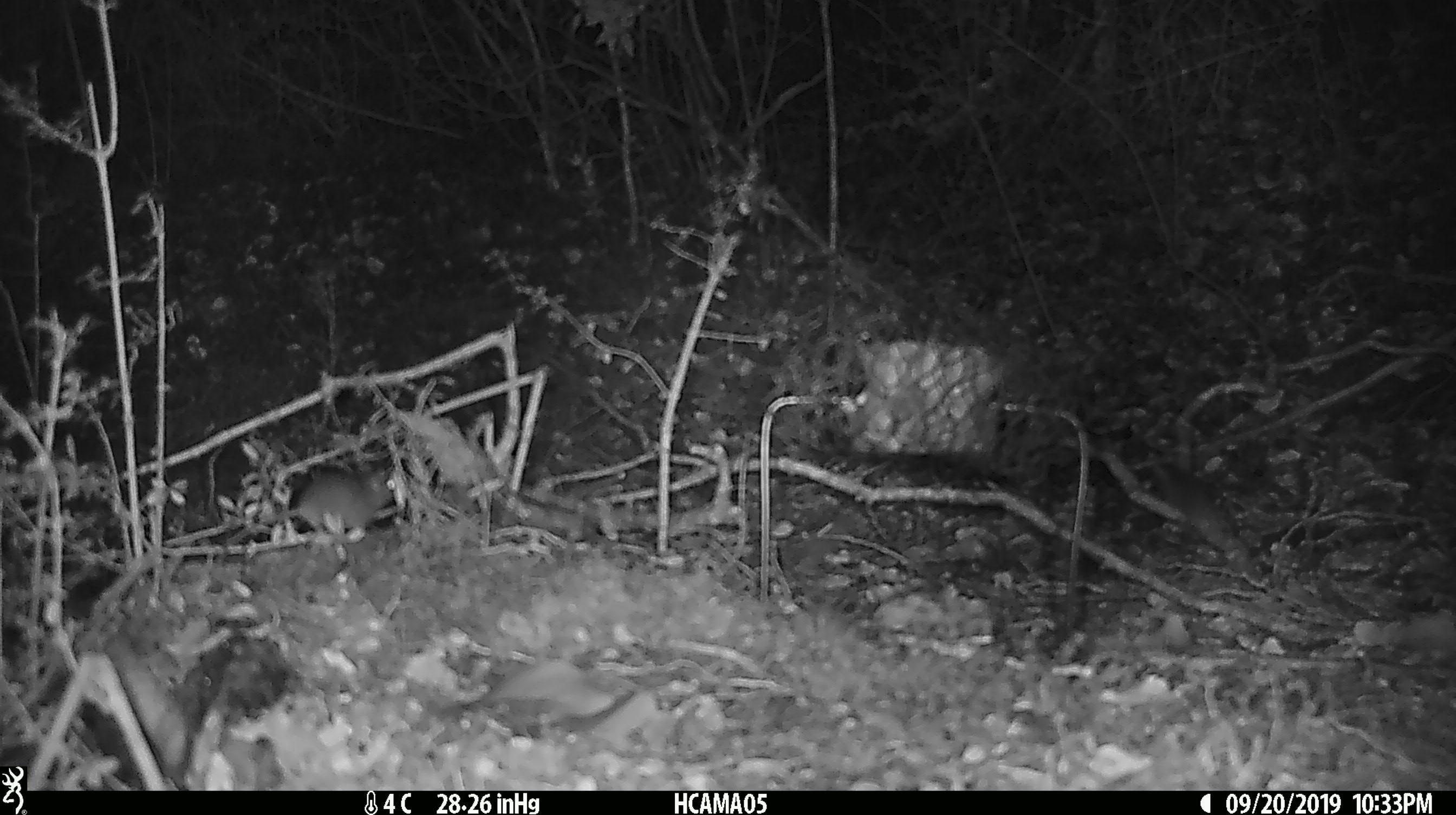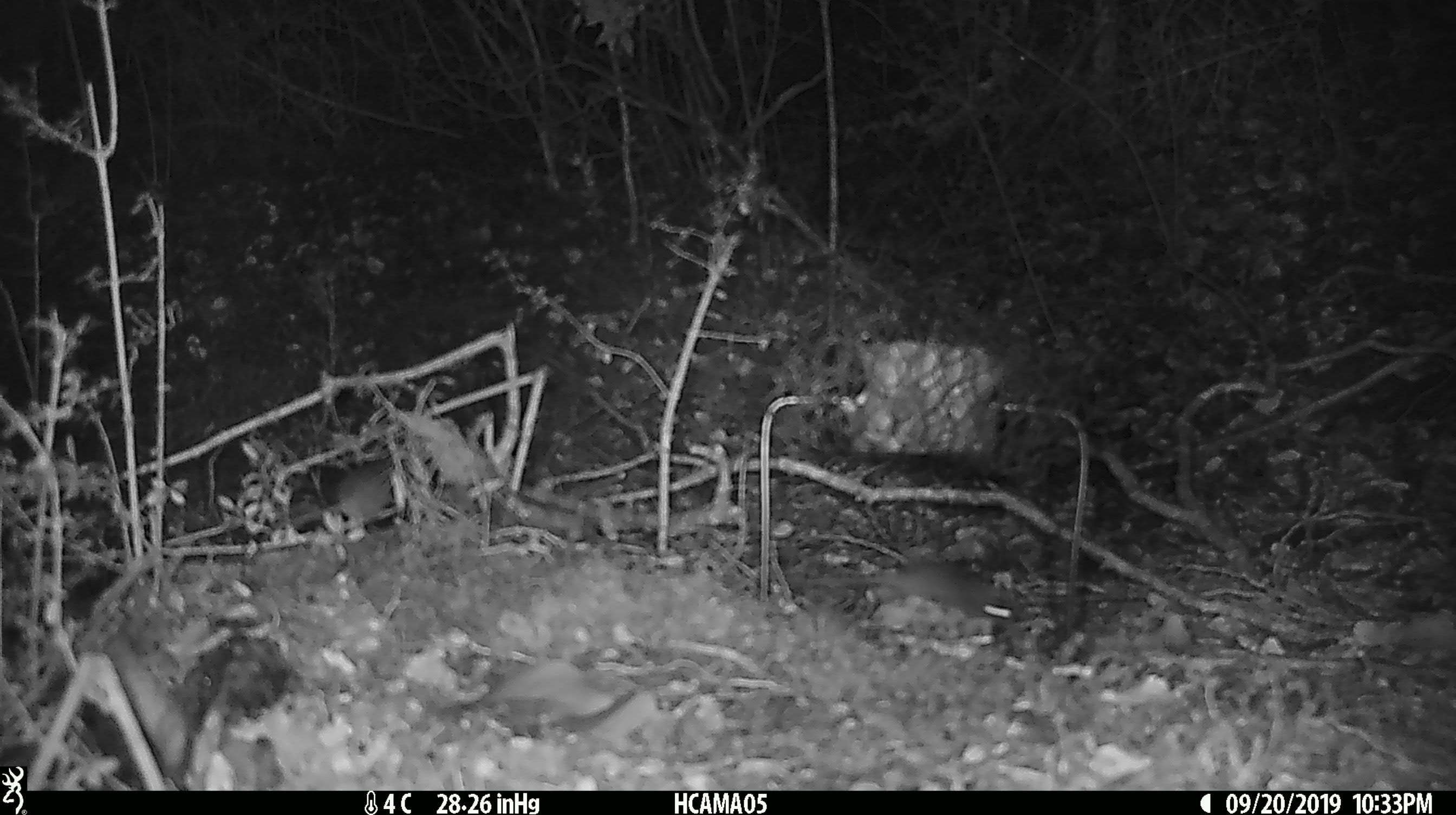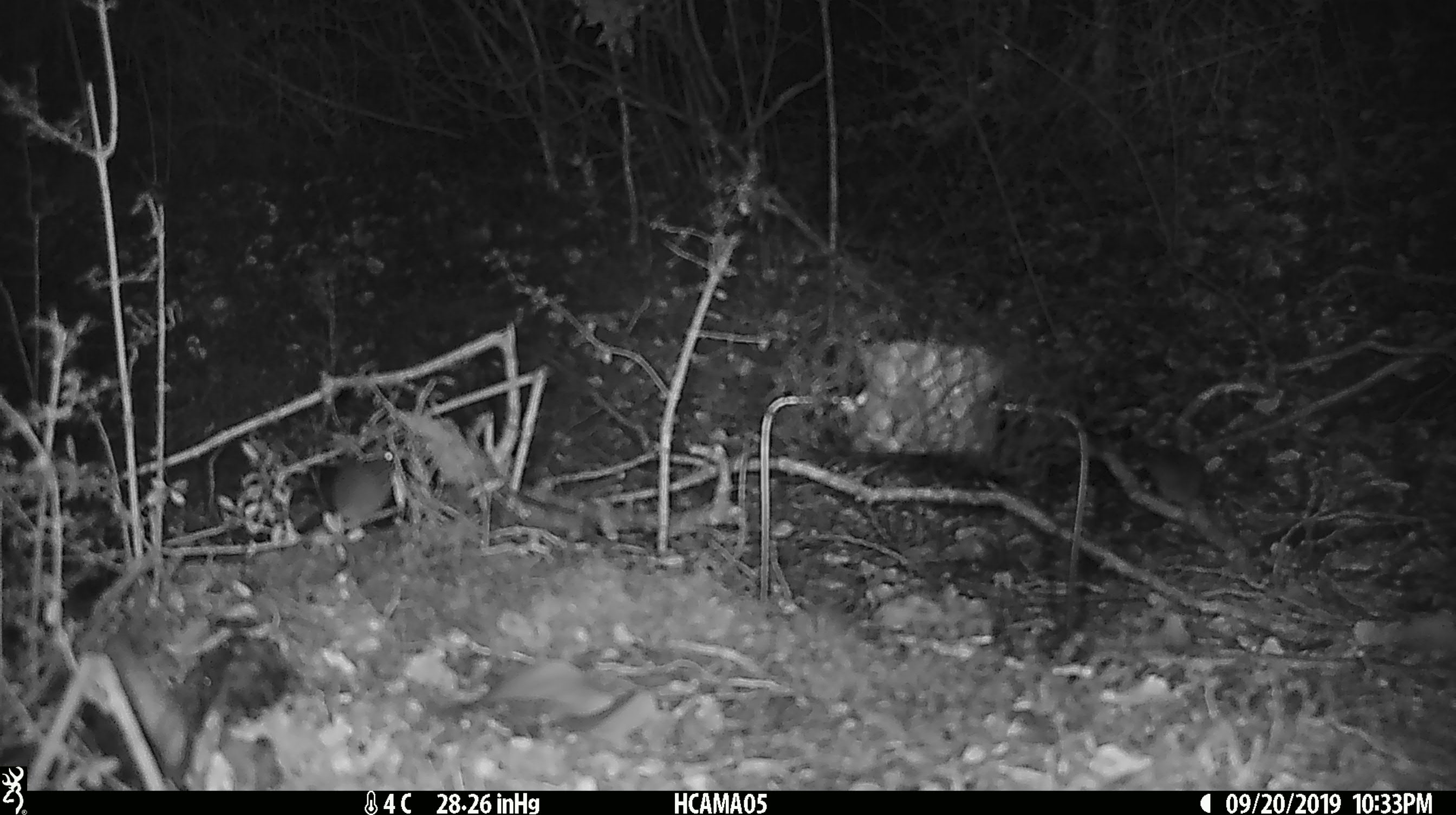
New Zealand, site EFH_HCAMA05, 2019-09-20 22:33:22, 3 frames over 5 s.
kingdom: Animalia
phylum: Chordata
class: Mammalia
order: Rodentia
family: Muridae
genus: Mus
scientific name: Mus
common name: mouse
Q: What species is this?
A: Mouse (Mus).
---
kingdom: Animalia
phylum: Chordata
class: Mammalia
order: Rodentia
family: Muridae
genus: Rattus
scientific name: Rattus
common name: rat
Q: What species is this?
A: Rat (Rattus).